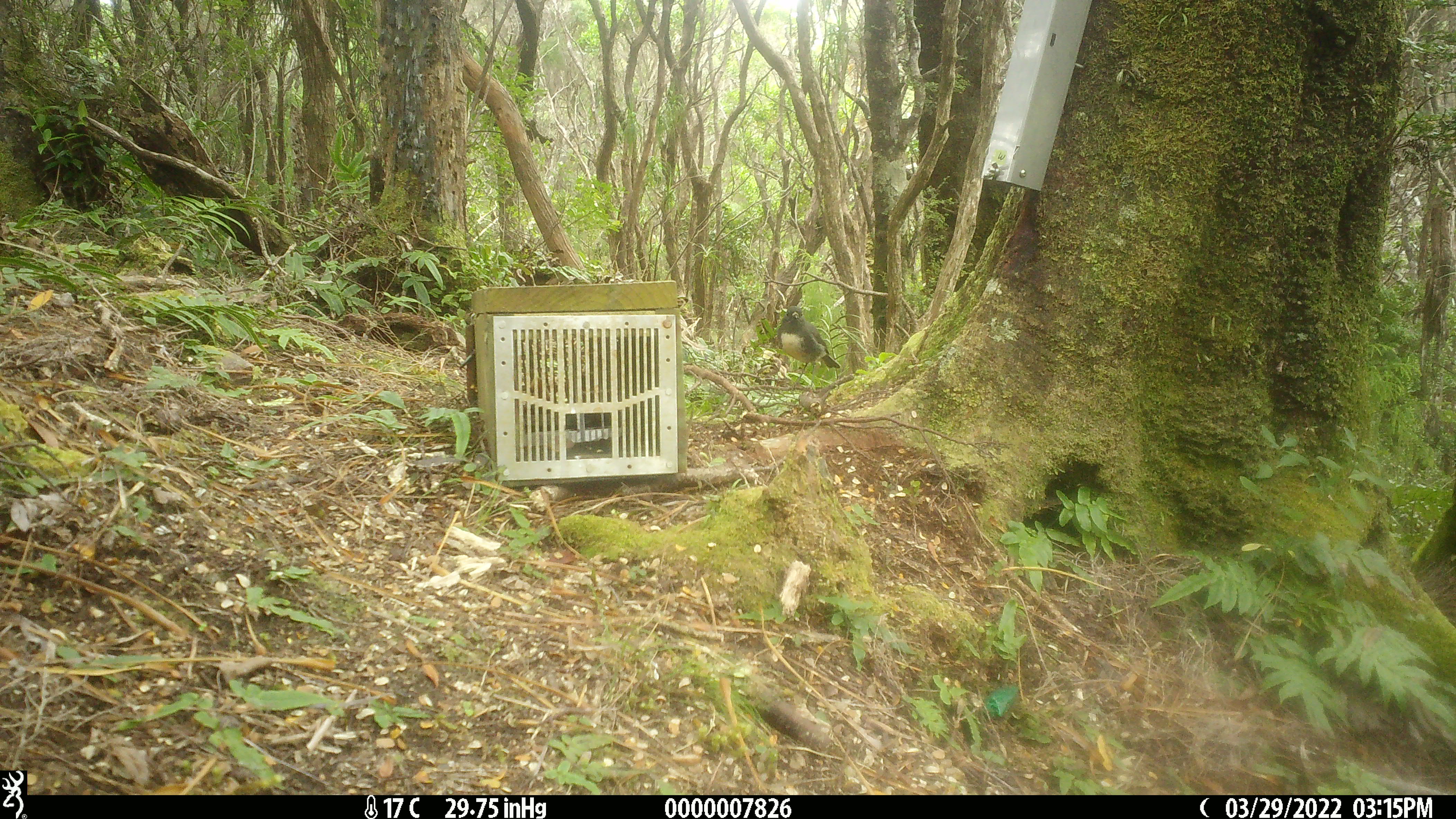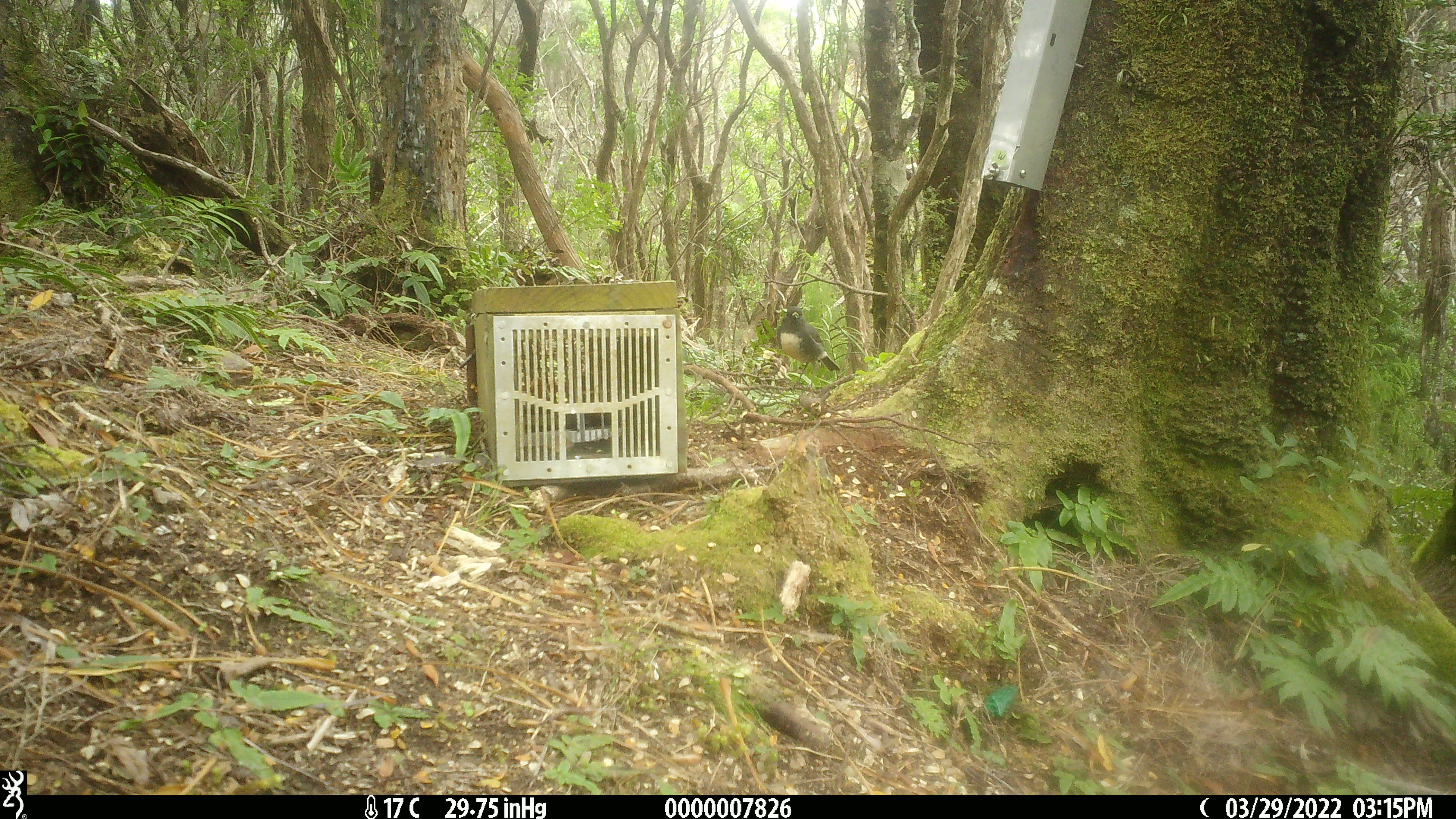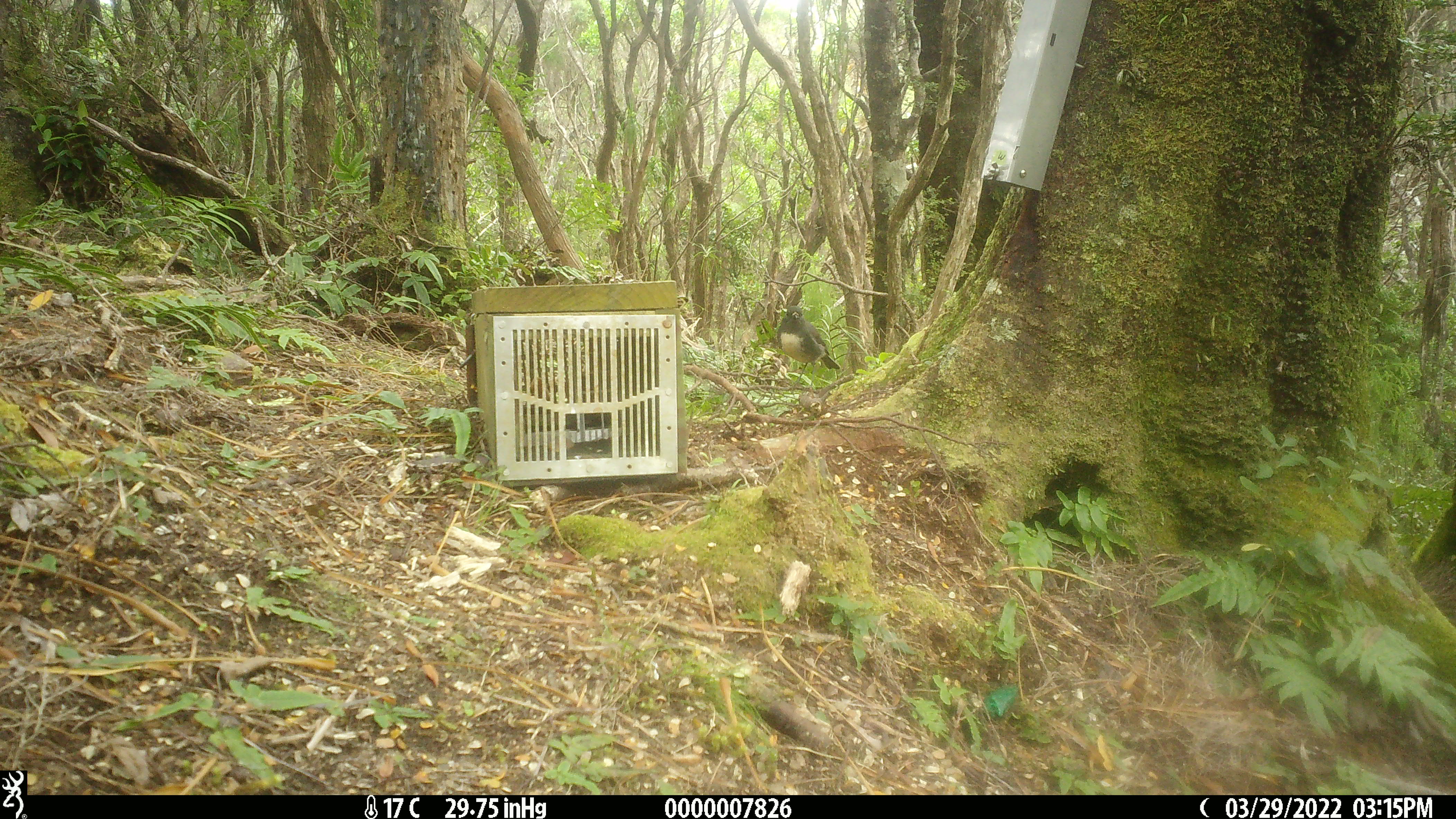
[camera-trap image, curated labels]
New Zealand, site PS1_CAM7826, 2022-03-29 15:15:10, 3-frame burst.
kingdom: Animalia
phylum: Chordata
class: Aves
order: Passeriformes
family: Petroicidae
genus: Petroica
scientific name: Petroica australis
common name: new zealand robin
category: robin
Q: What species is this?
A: Robin (new zealand robin) (Petroica australis).